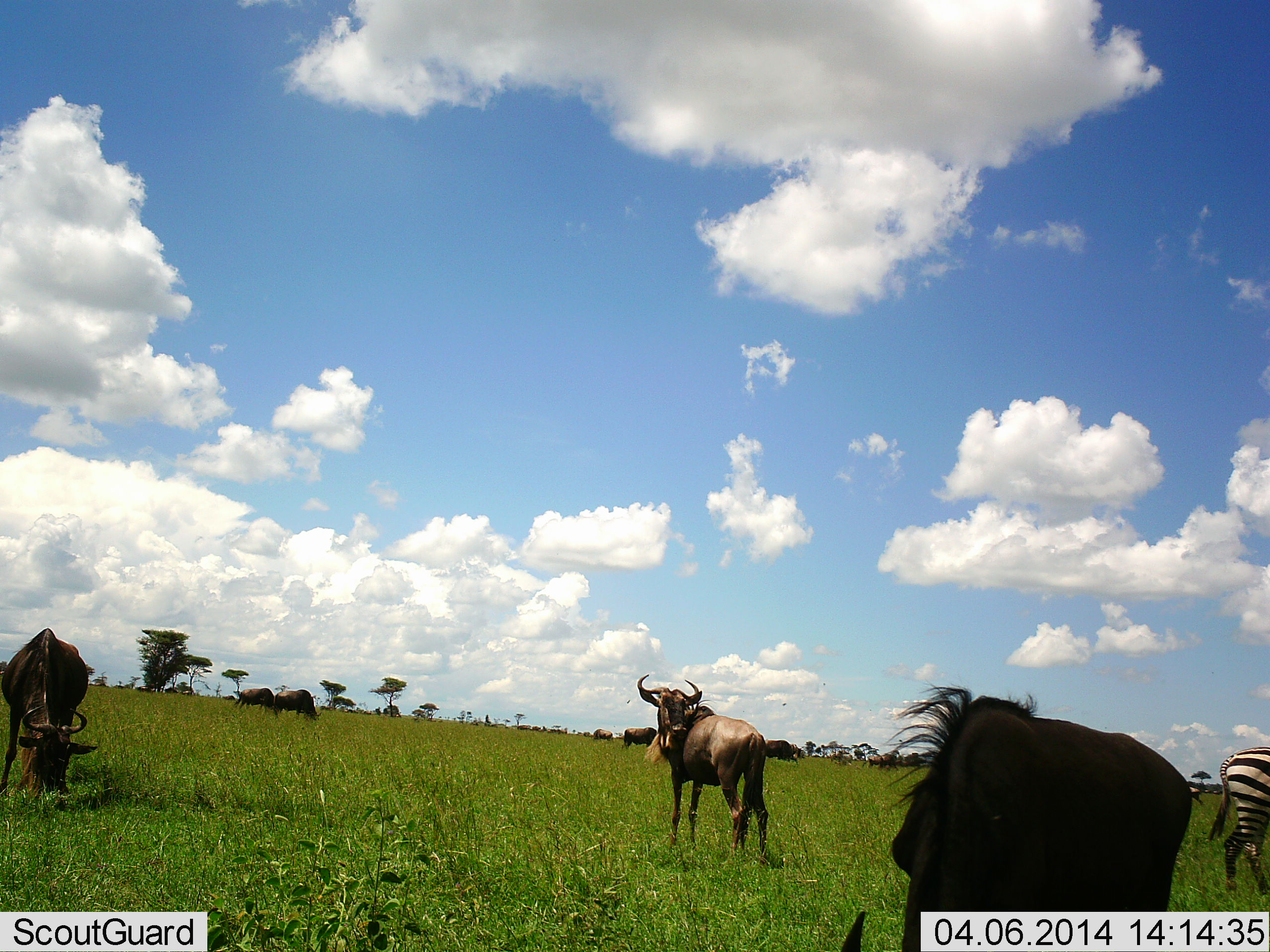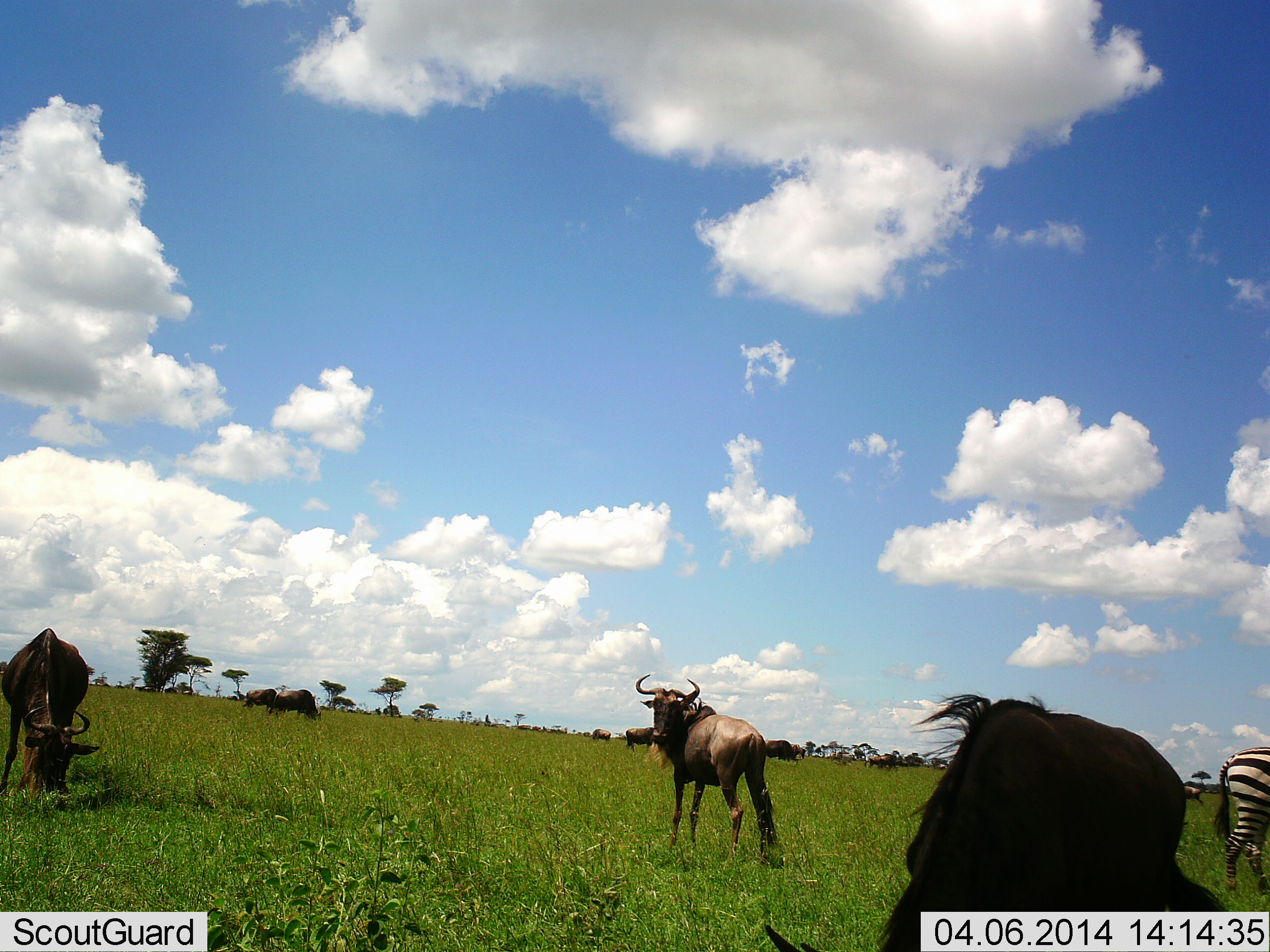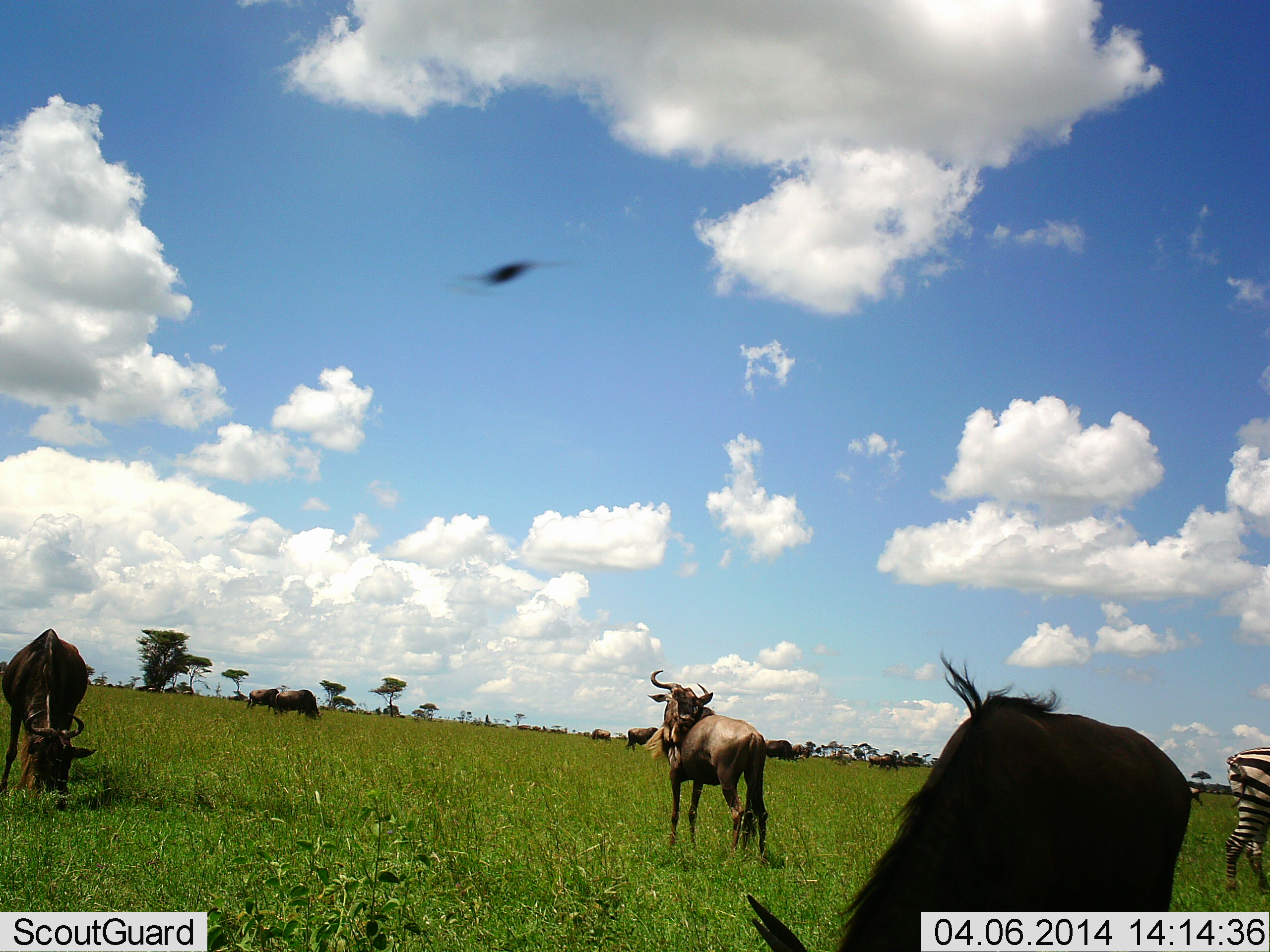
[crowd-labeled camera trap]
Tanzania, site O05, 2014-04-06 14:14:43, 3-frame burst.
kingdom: Animalia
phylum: Chordata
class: Mammalia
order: Artiodactyla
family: Bovidae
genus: Connochaetes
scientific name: Connochaetes taurinus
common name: blue wildebeest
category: wildebeest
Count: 11-50.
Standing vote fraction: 92%.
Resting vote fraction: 0%.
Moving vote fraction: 17%.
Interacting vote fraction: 0%.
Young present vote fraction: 0%.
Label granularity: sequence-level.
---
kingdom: Animalia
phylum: Chordata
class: Mammalia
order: Perissodactyla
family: Equidae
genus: Equus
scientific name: Equus quagga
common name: plains zebra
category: zebra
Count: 1.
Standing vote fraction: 62%.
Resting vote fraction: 0%.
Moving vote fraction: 8%.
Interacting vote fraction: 0%.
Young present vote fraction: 0%.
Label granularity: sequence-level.